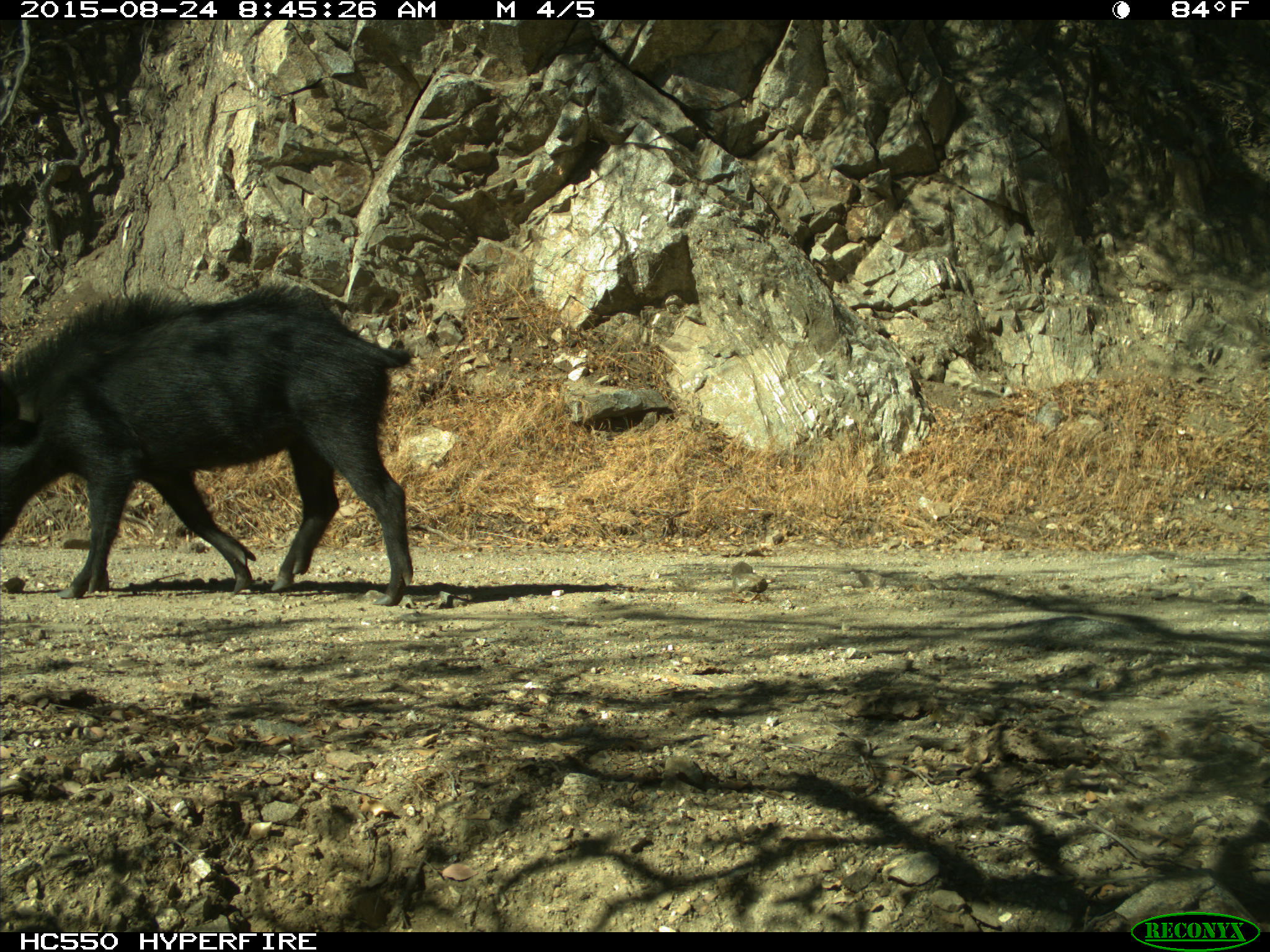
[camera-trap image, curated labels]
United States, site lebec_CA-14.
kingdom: Animalia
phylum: Chordata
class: Mammalia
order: Artiodactyla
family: Suidae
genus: Sus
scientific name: Sus scrofa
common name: wild boar